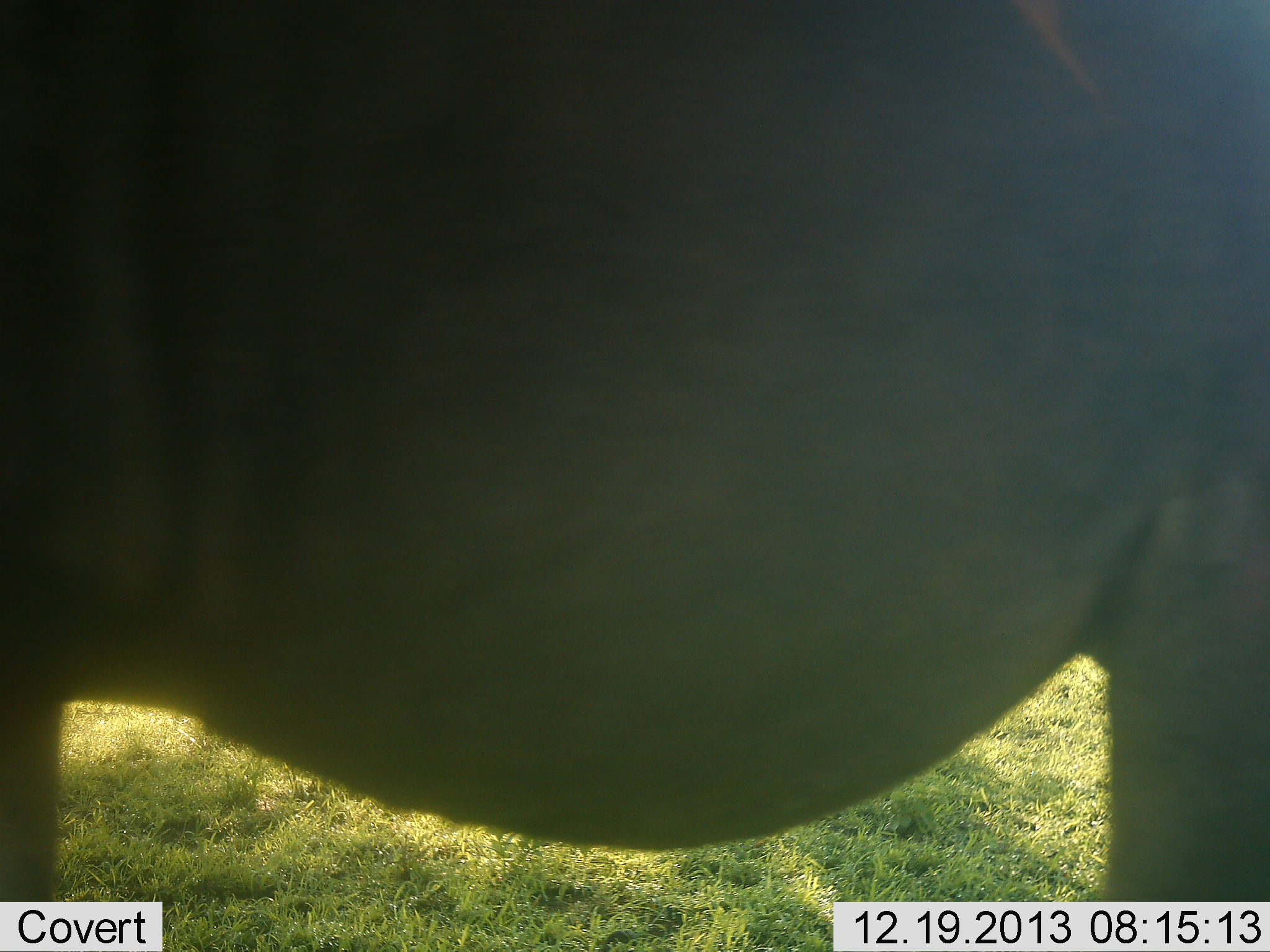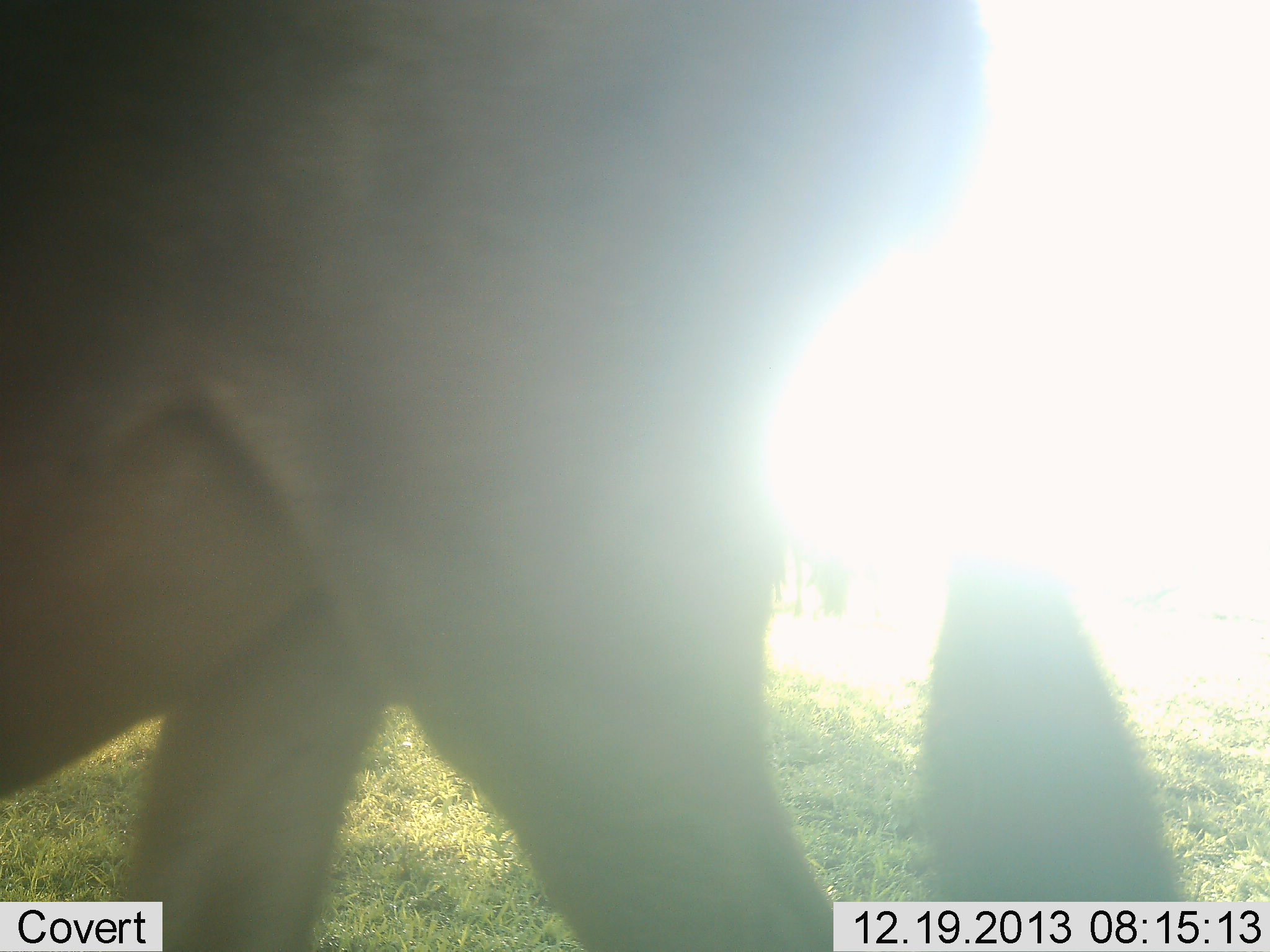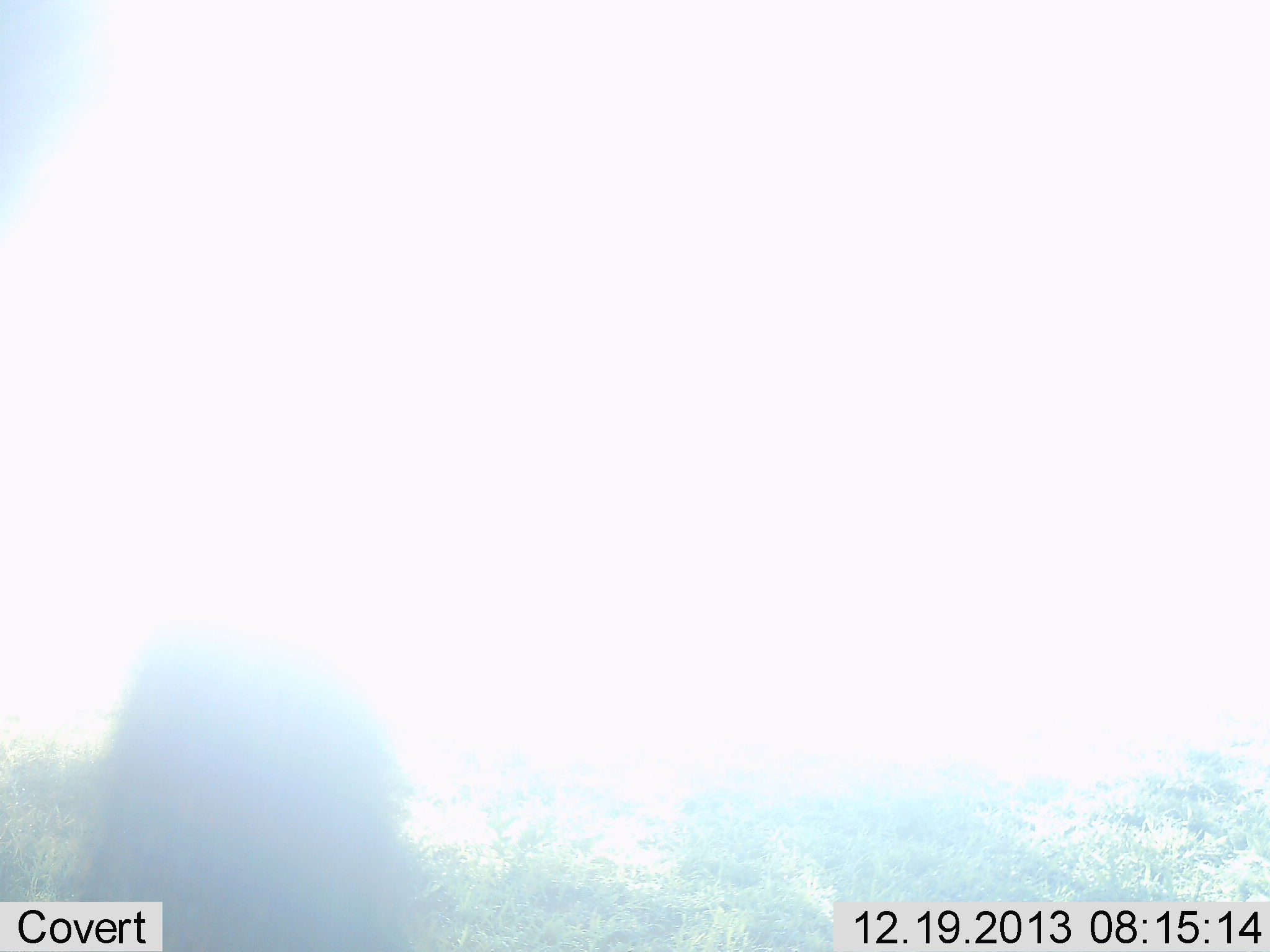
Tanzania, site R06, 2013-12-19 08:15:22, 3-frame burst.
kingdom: Animalia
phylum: Chordata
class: Mammalia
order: Artiodactyla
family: Bovidae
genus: Connochaetes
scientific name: Connochaetes taurinus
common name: blue wildebeest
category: wildebeest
Wildebeest (blue wildebeest) (Connochaetes taurinus), count 1. Behavior (volunteer vote fractions): standing 20%, resting 0%, moving 80%, interacting 0%. Young present (vote fraction): 0%. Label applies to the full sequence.